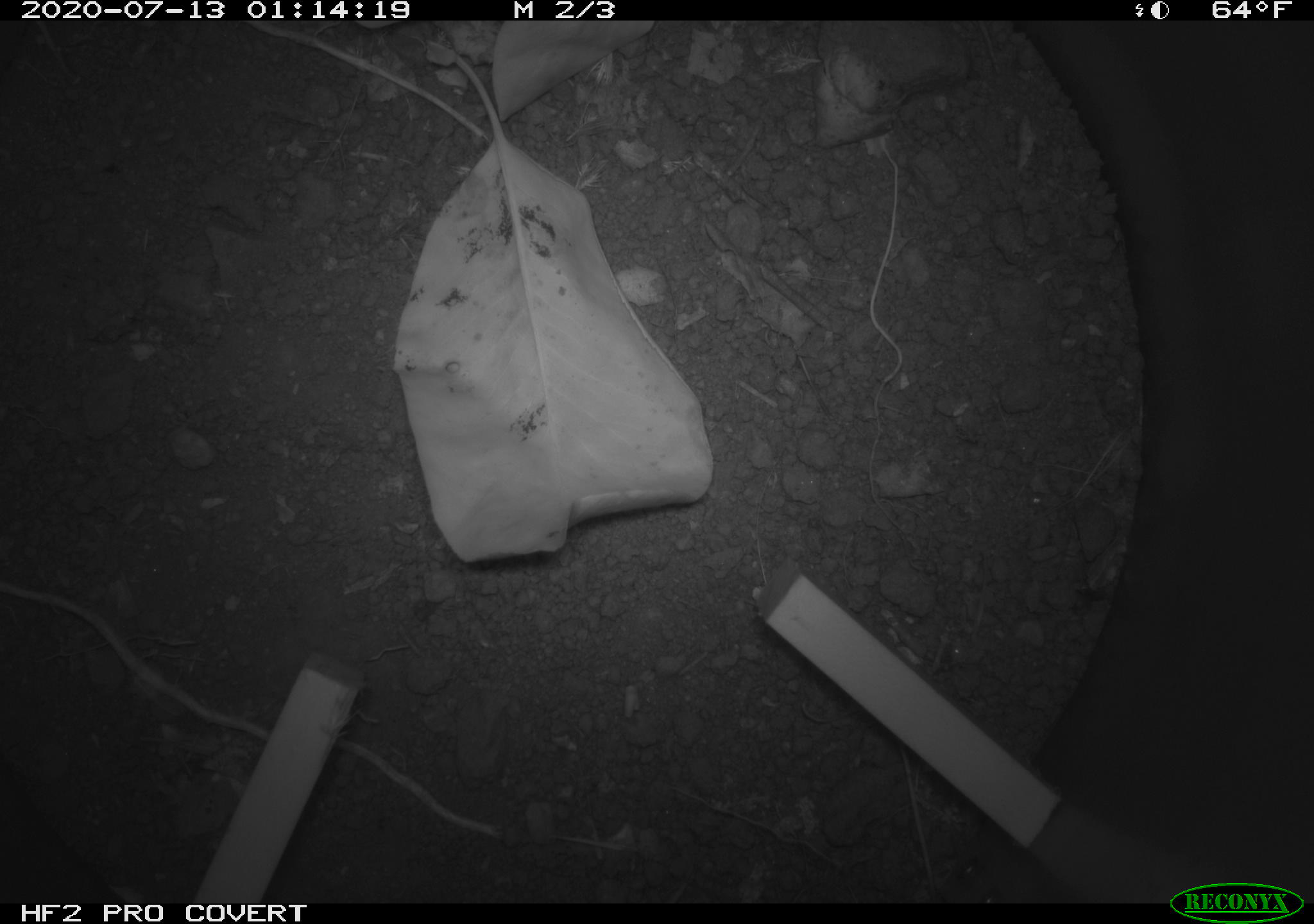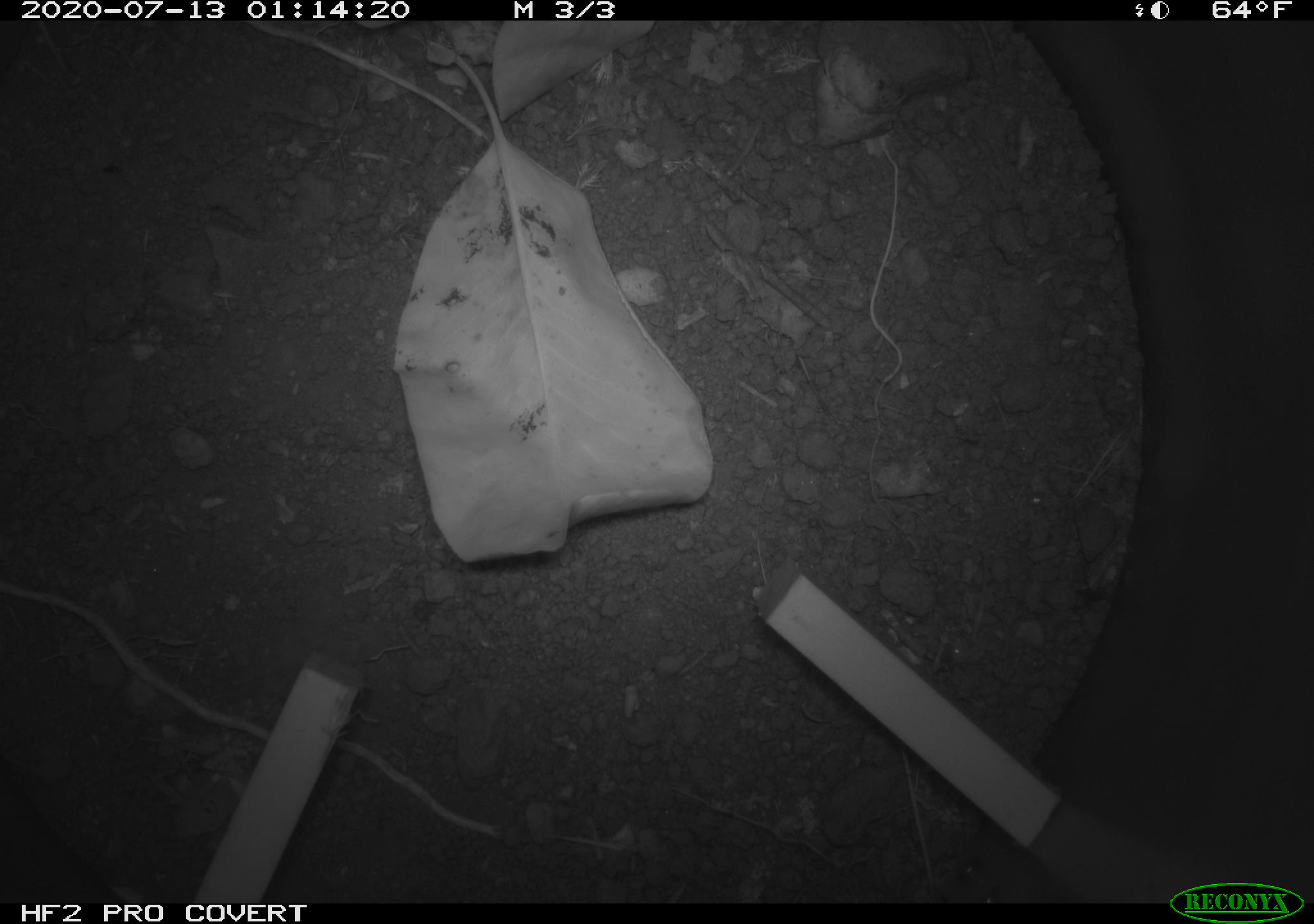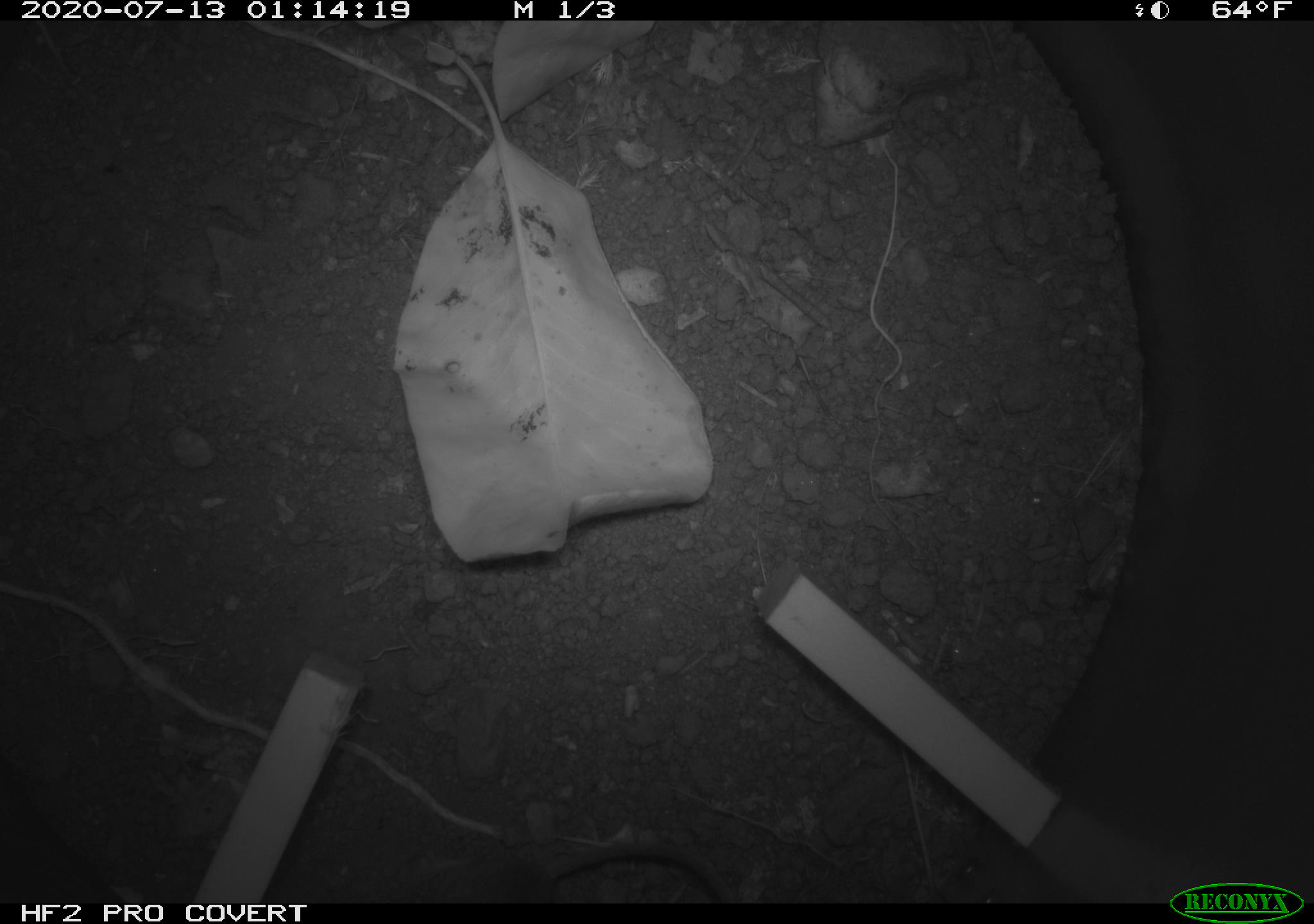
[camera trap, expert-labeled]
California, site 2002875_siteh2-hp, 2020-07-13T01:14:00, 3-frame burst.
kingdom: Animalia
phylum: Chordata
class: Mammalia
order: Rodentia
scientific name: Rodentia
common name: rodent